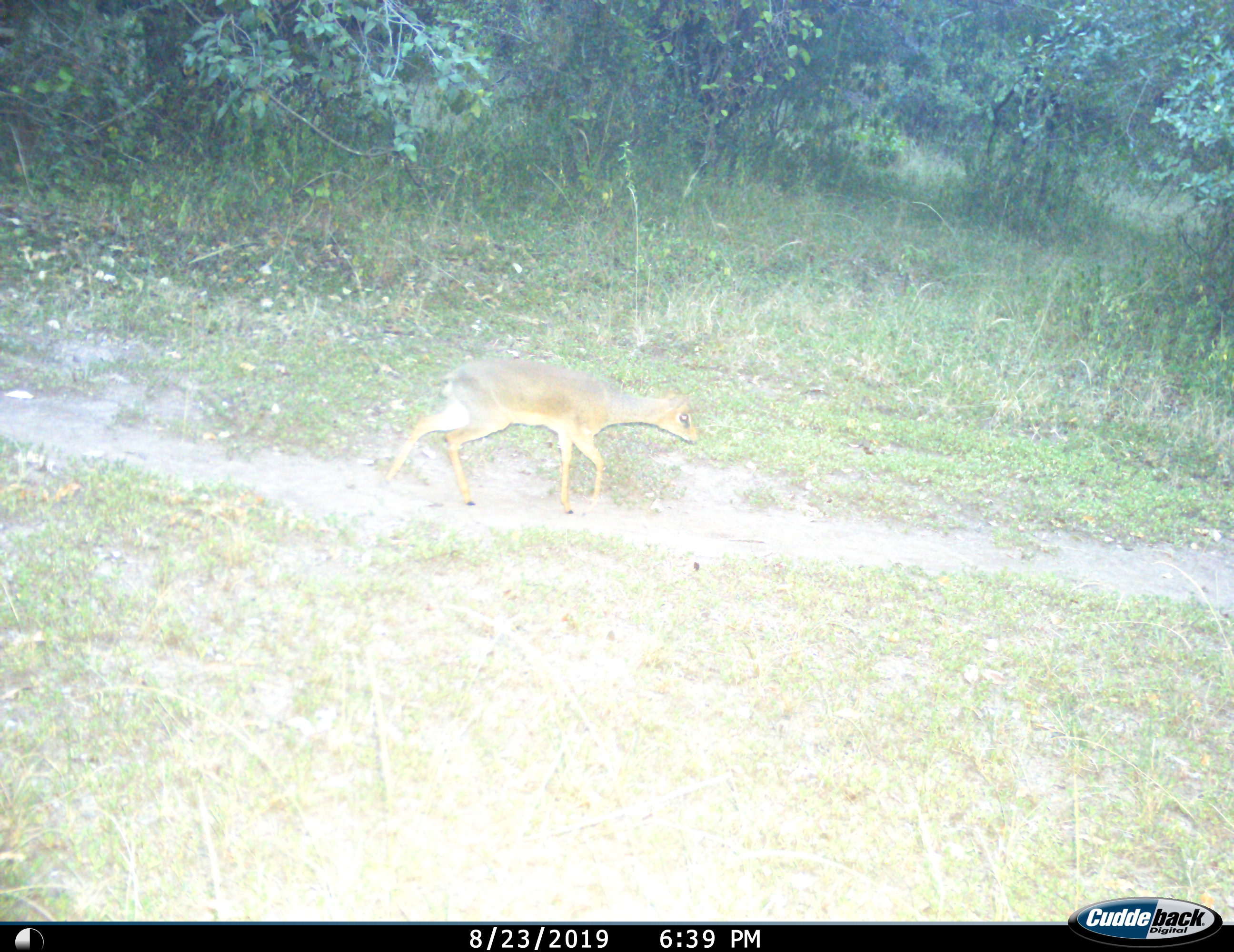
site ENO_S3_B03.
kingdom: Animalia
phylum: Chordata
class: Mammalia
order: Artiodactyla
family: Bovidae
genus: Madoqua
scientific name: Madoqua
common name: dik-dik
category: dikdik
Dikdik (dik-dik) (Madoqua), count 1. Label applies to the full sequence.